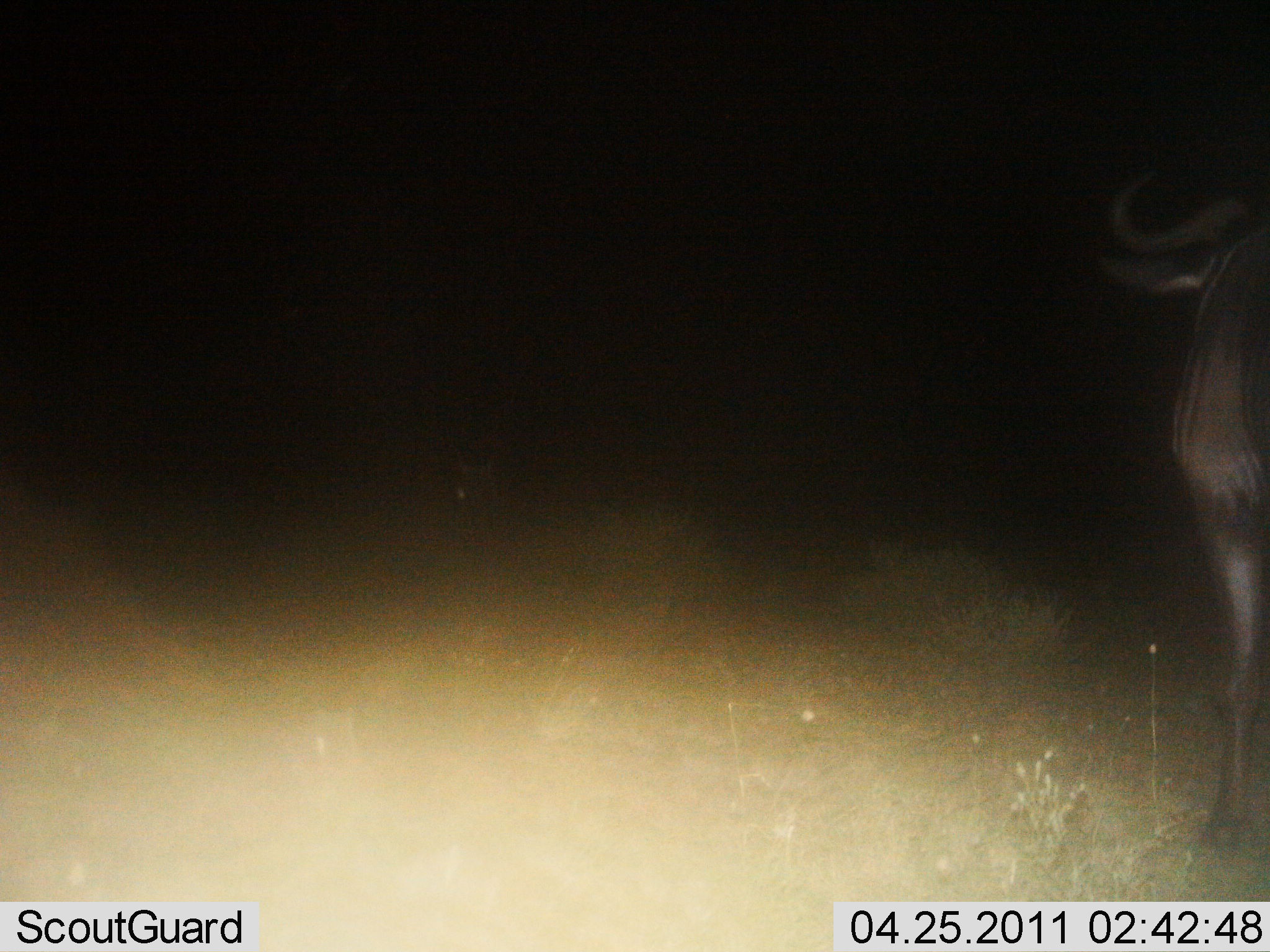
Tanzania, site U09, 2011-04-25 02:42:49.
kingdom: Animalia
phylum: Chordata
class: Mammalia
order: Artiodactyla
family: Bovidae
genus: Connochaetes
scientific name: Connochaetes taurinus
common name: blue wildebeest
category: wildebeest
Wildebeest (blue wildebeest) (Connochaetes taurinus), count 1. Behavior (volunteer vote fractions): standing 90%, resting 0%, moving 10%, interacting 0%. Young present (vote fraction): 0%. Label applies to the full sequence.